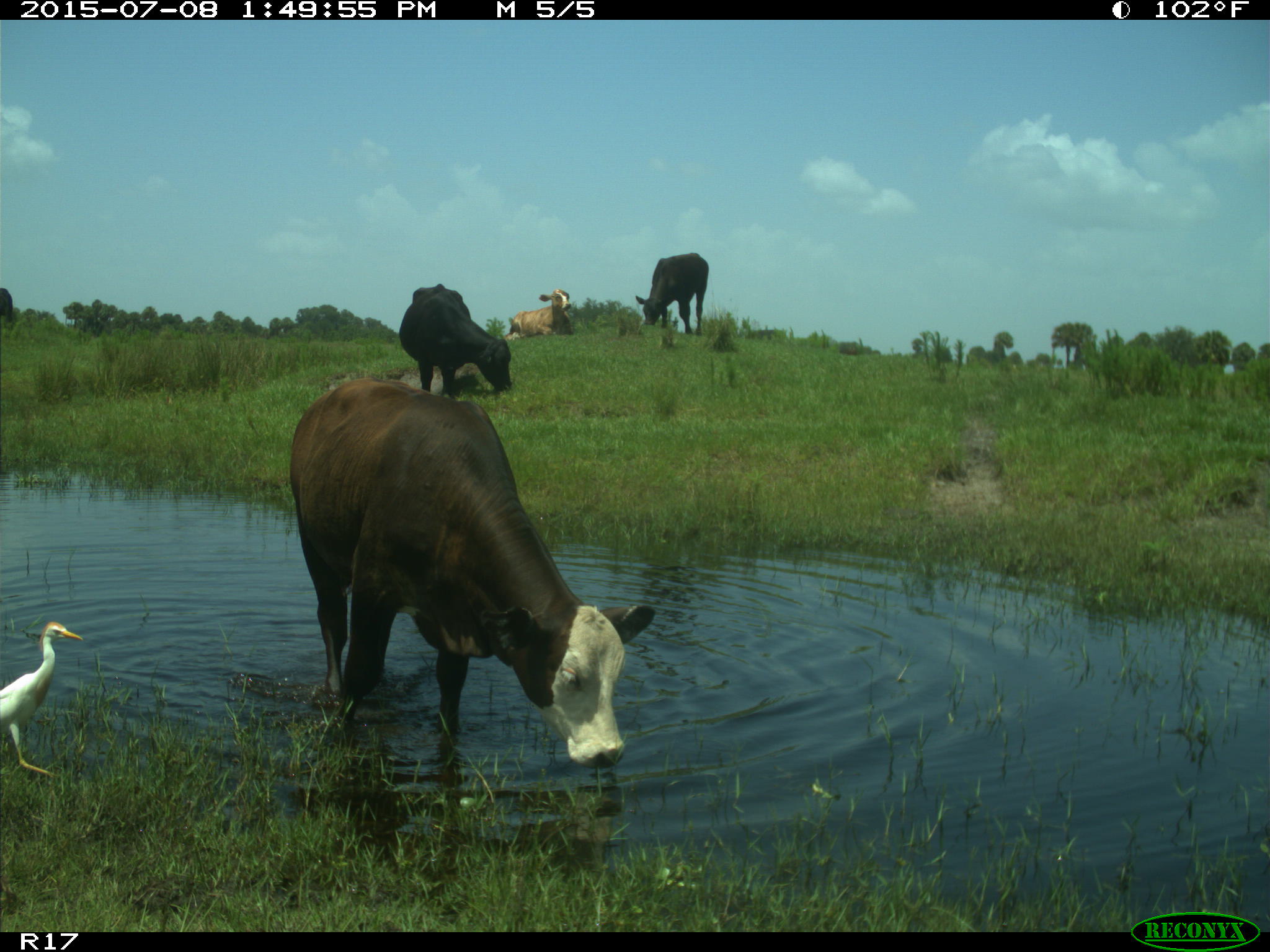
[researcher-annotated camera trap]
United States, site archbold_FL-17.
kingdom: Animalia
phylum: Chordata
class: Mammalia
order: Artiodactyla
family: Bovidae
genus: Bos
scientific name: Bos taurus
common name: domestic cow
Bos taurus (domestic cow).